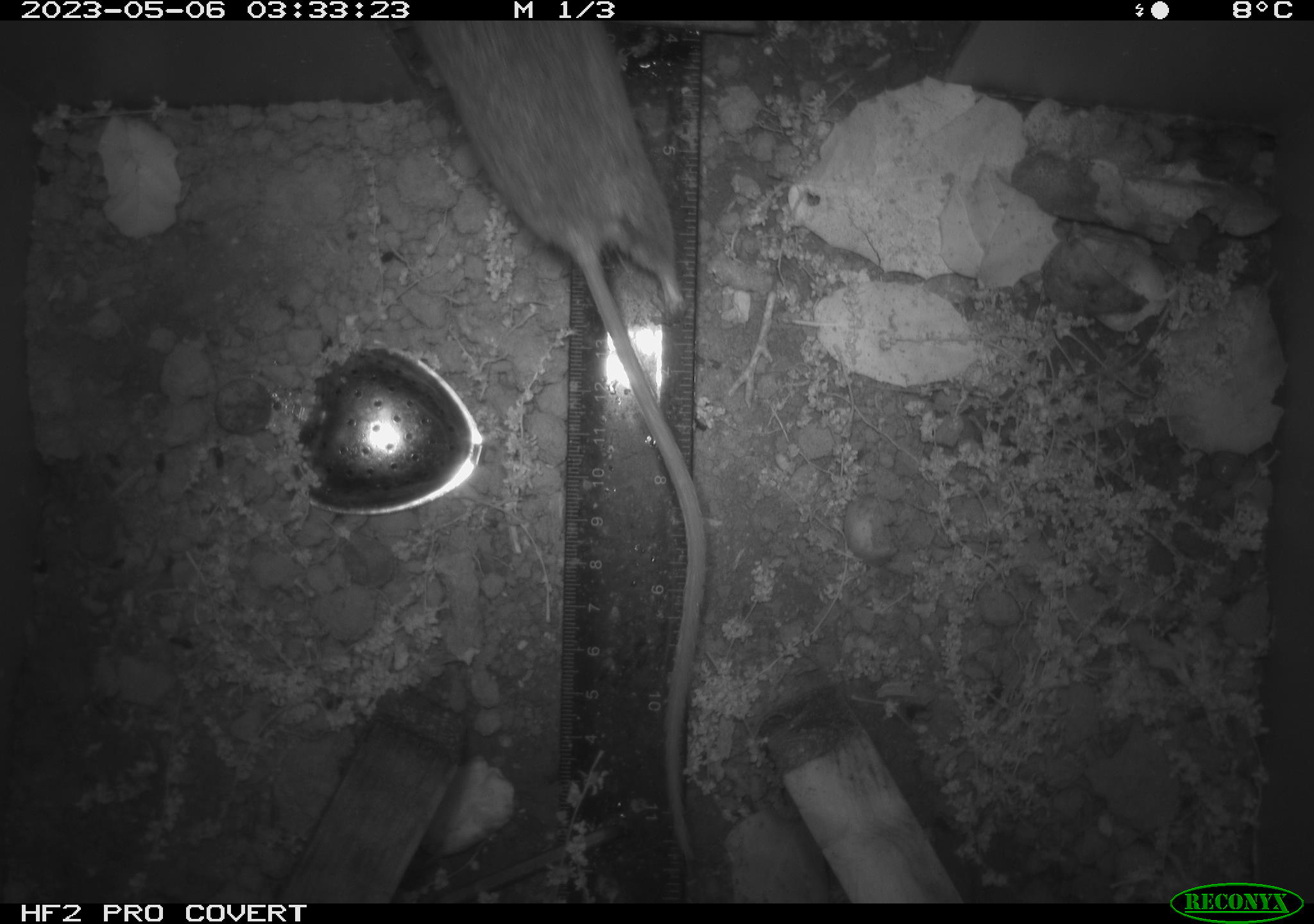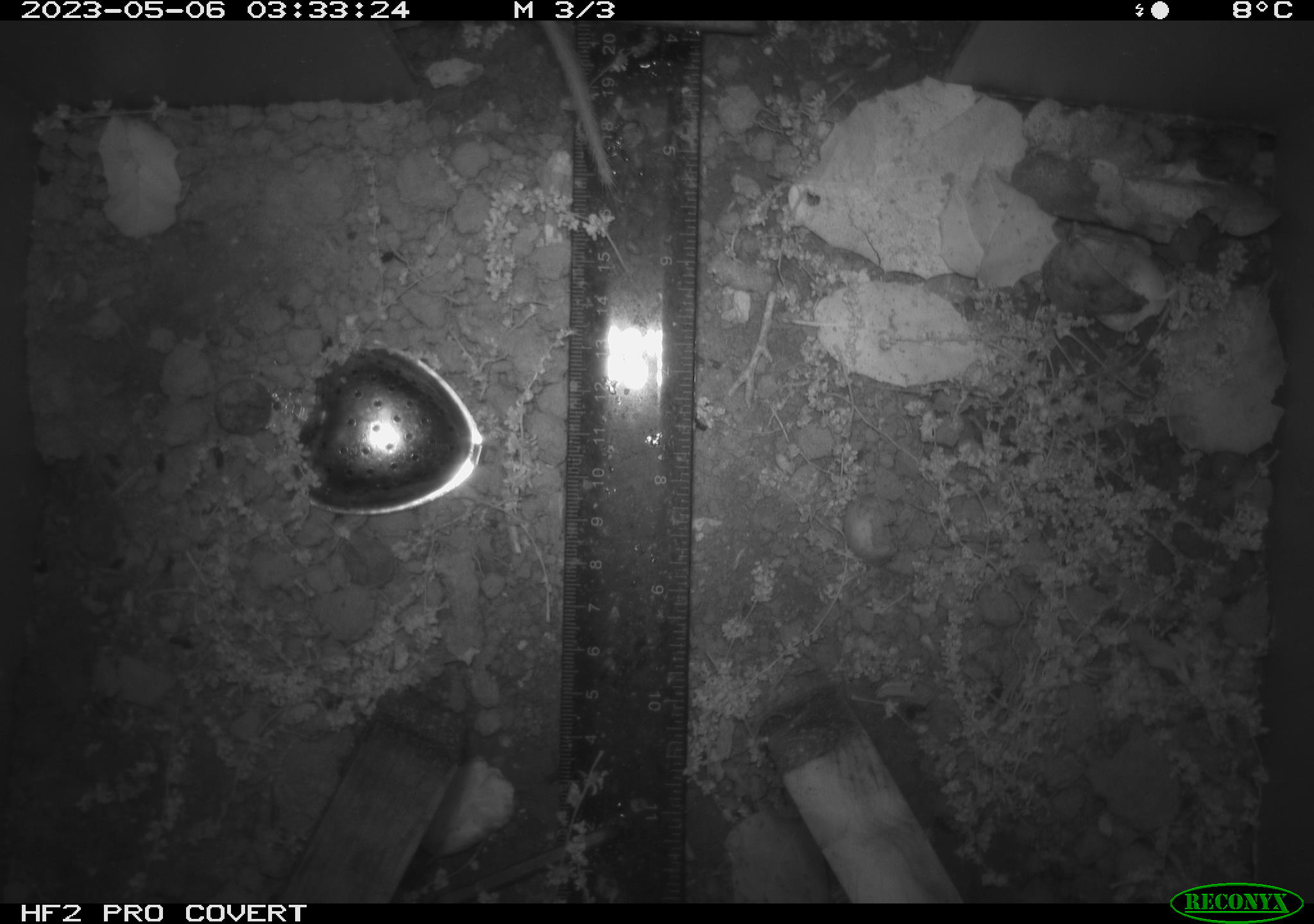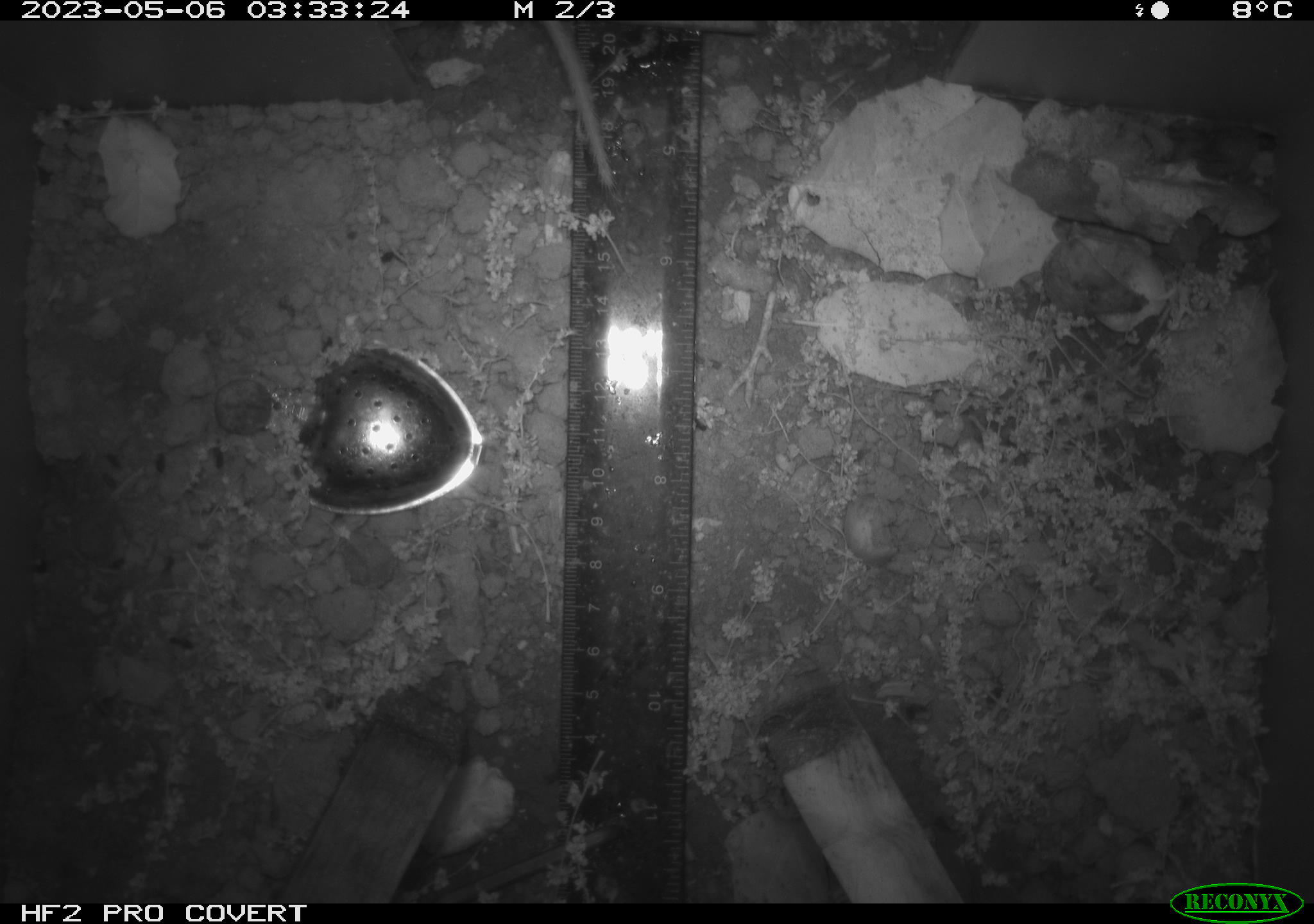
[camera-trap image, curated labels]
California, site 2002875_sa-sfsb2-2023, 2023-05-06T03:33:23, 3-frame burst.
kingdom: Animalia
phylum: Chordata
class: Mammalia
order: Rodentia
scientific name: Rodentia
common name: mouse species